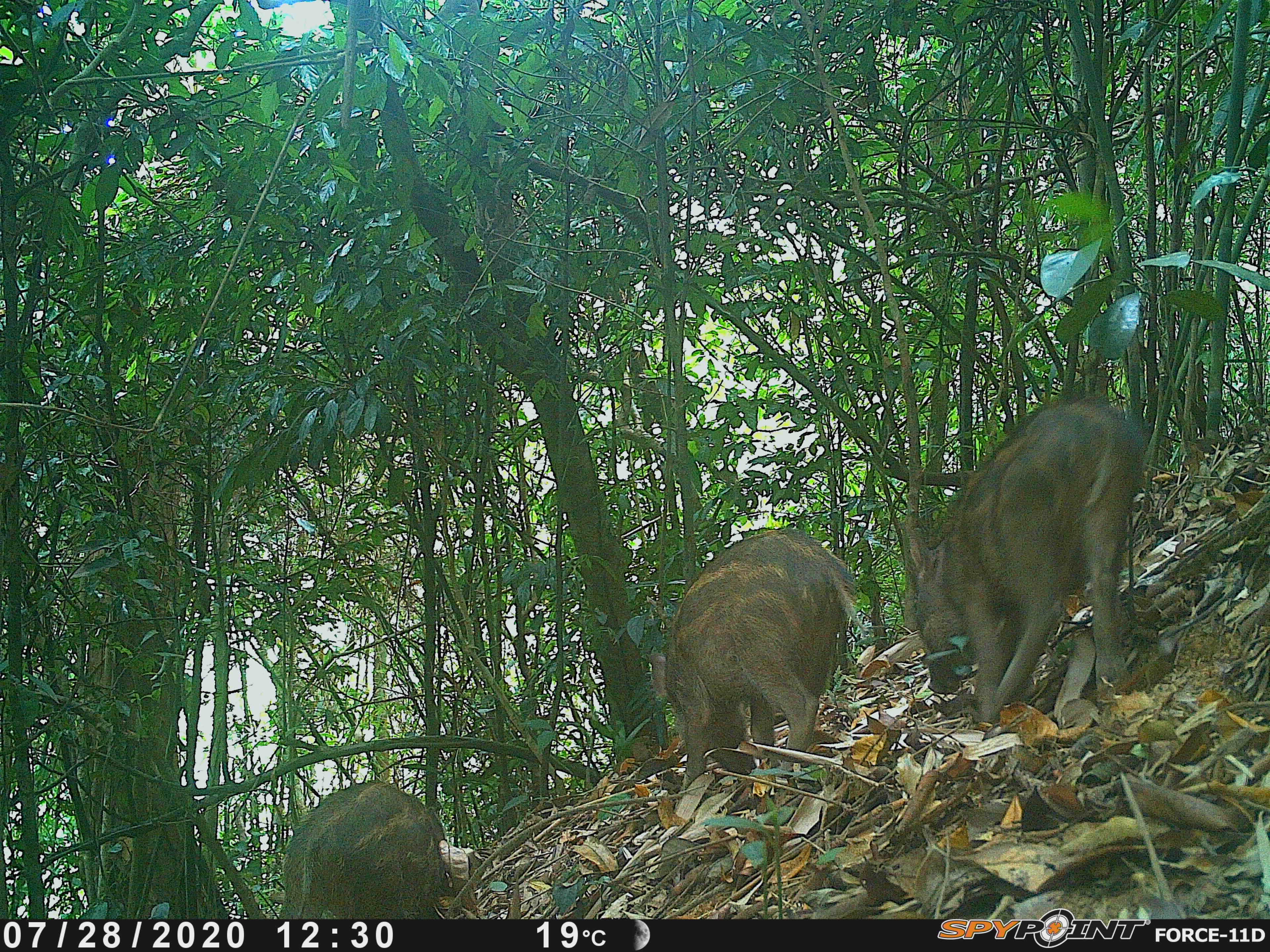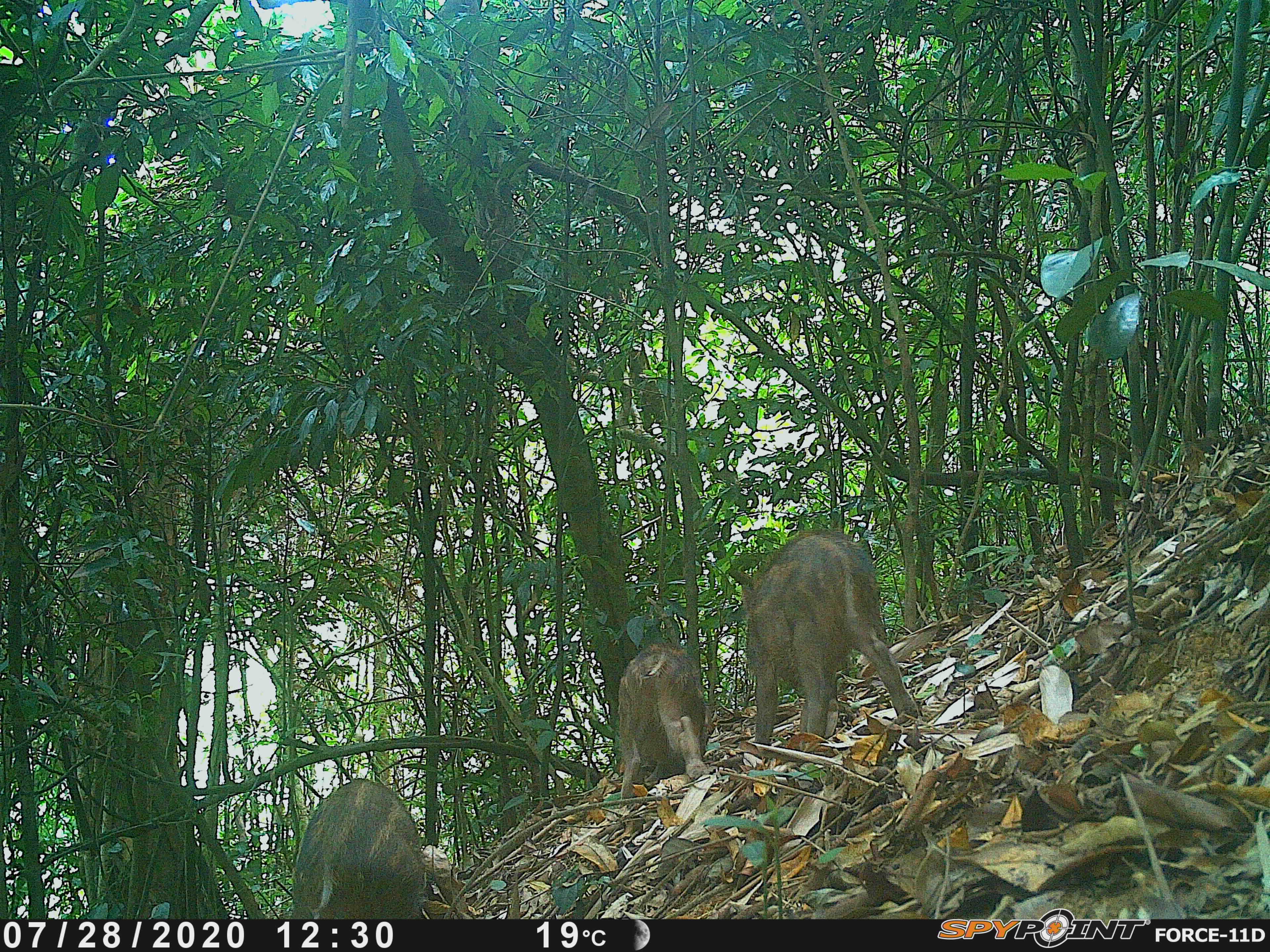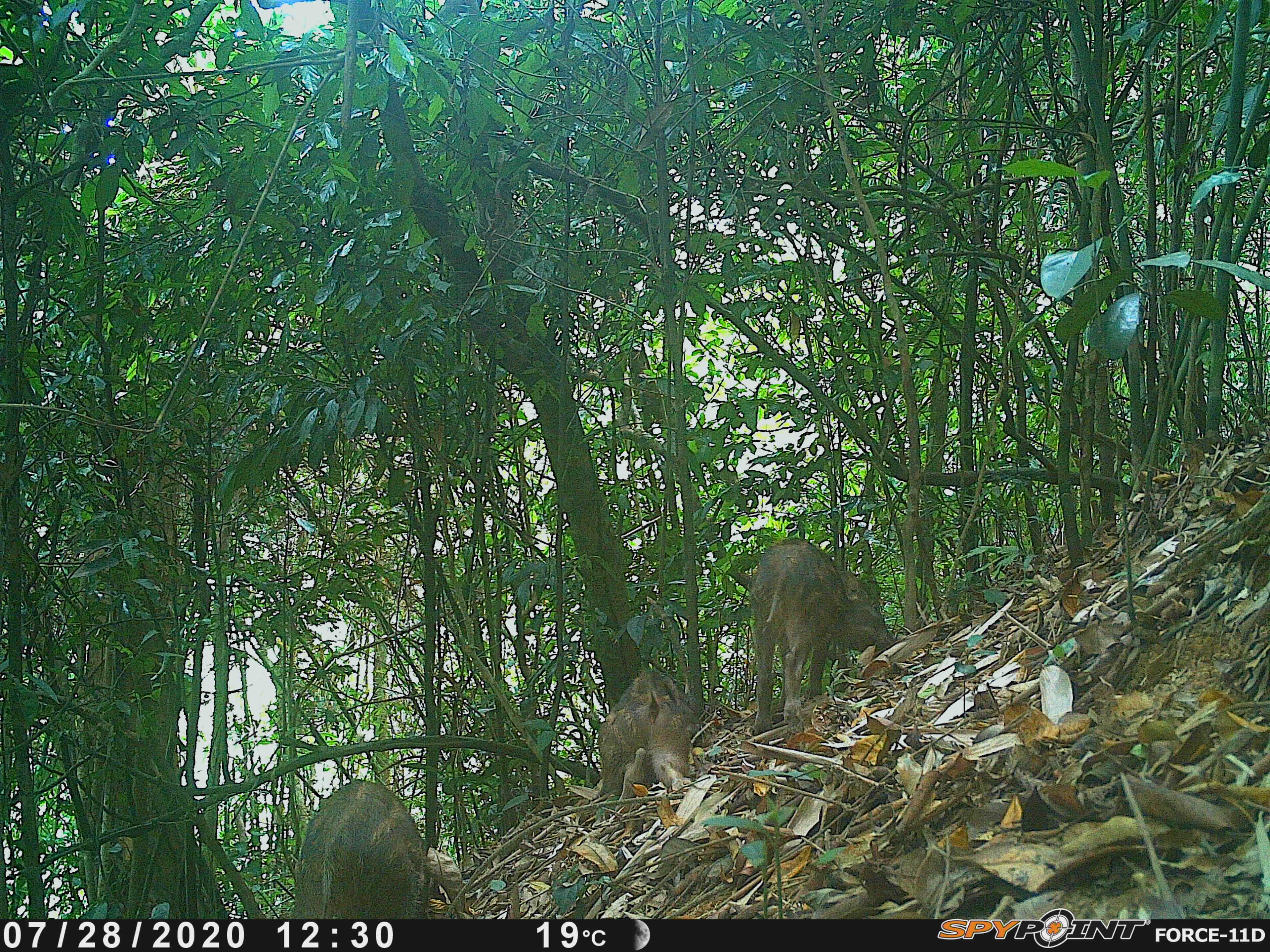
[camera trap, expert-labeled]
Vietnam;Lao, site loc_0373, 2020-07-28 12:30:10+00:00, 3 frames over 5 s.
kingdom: Animalia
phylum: Chordata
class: Mammalia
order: Artiodactyla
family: Suidae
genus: Sus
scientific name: Sus scrofa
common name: eurasian wild pig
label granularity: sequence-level